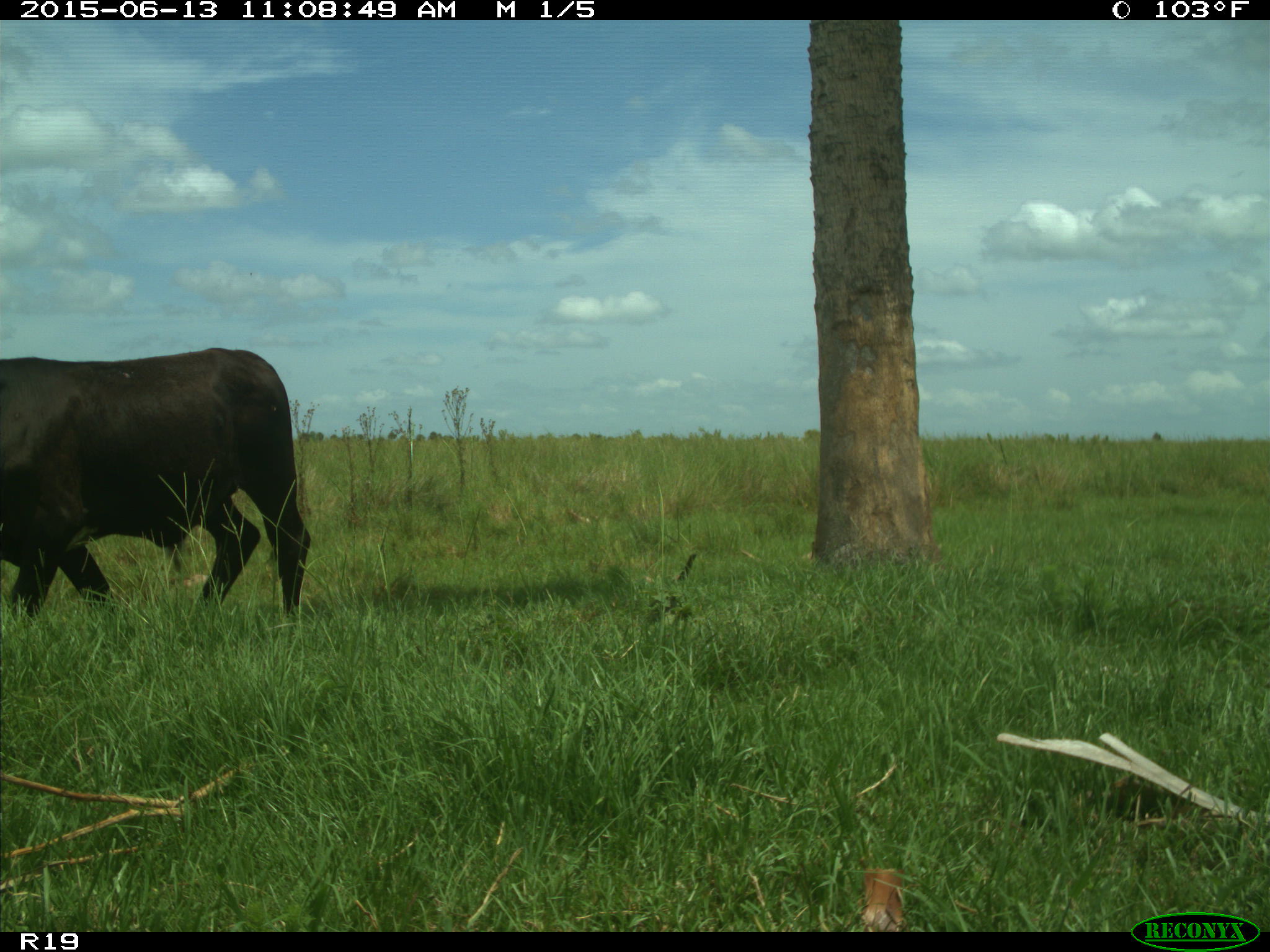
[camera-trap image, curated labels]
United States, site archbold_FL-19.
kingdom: Animalia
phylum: Chordata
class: Mammalia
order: Artiodactyla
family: Bovidae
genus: Bos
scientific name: Bos taurus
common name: domestic cow